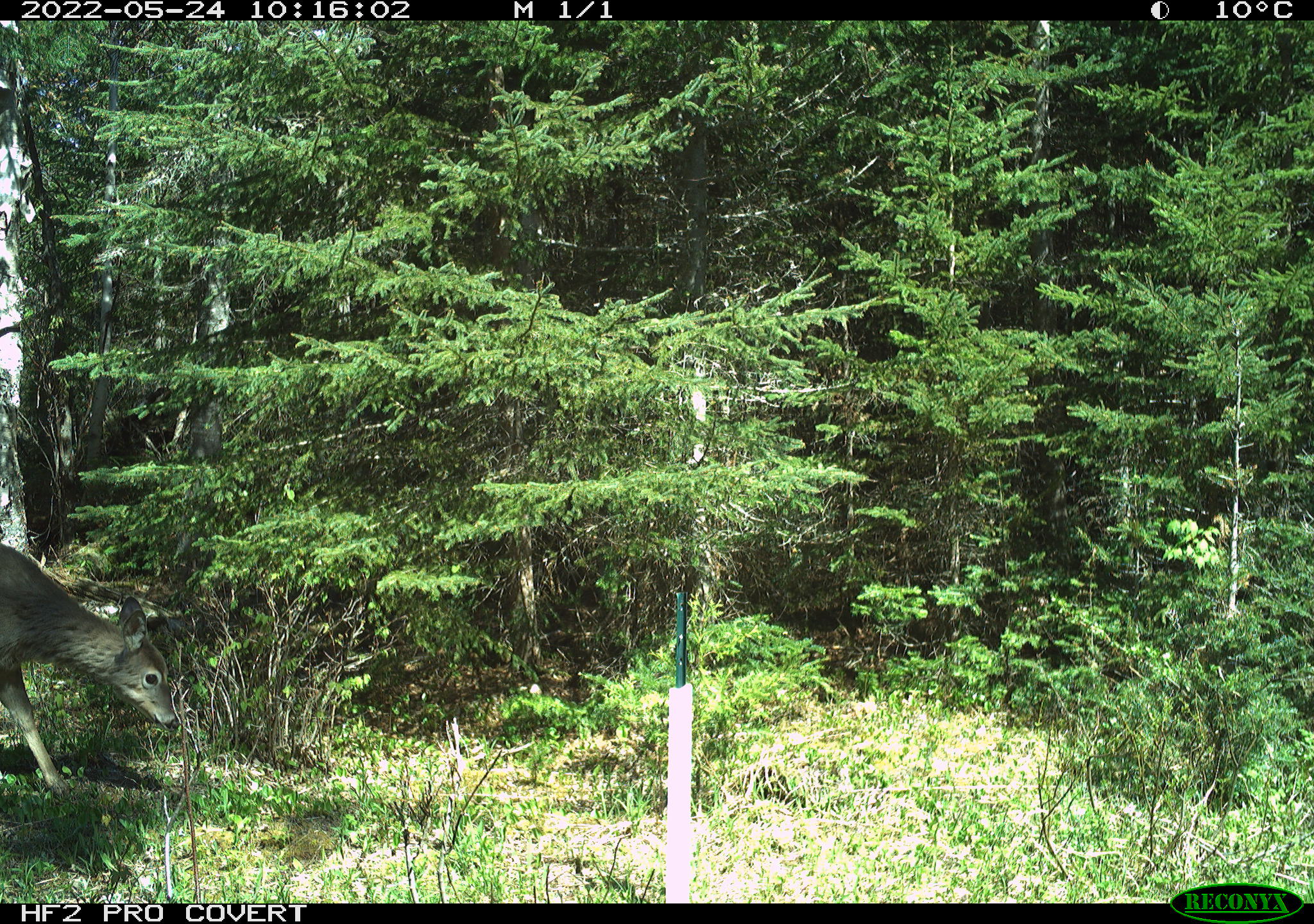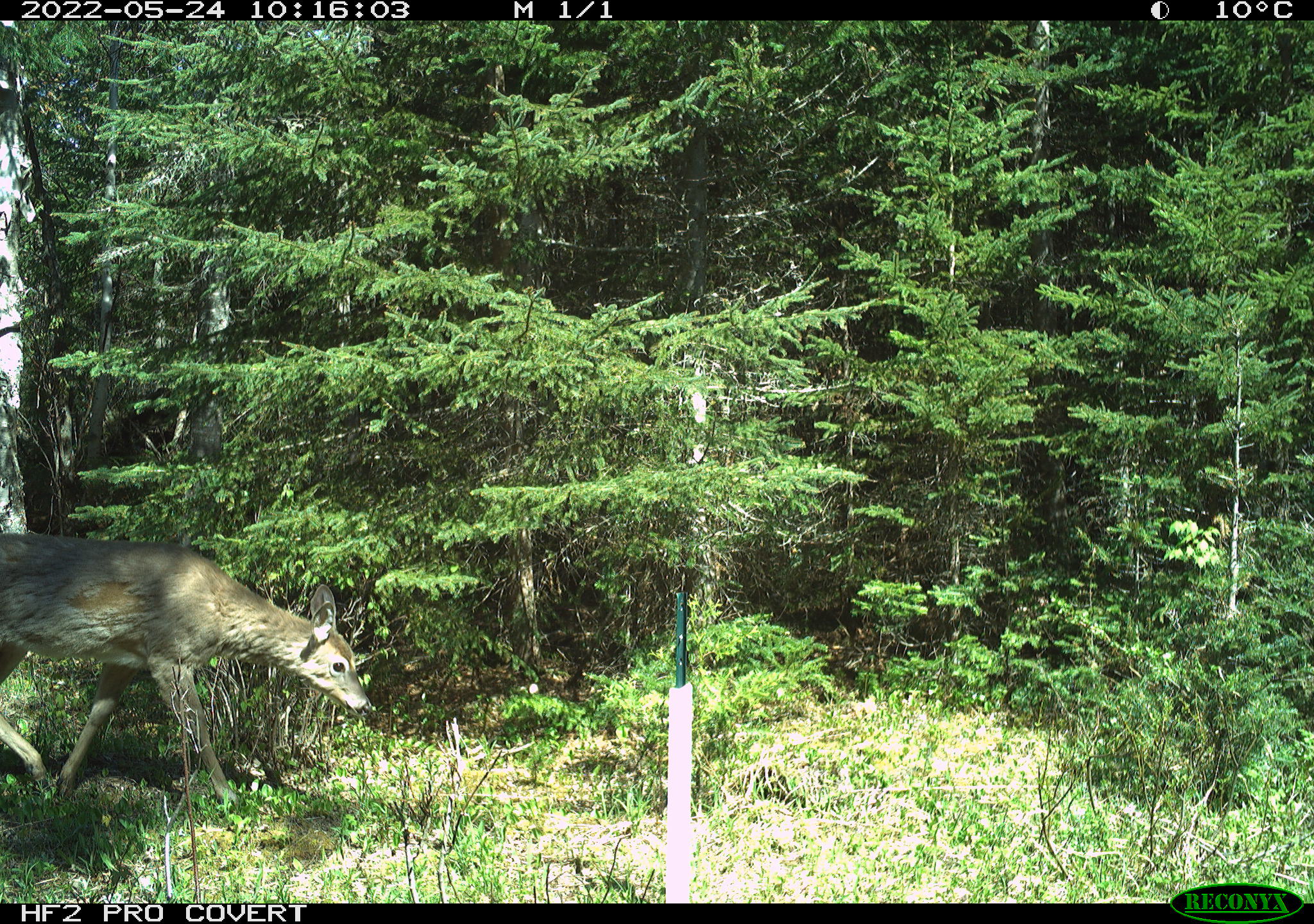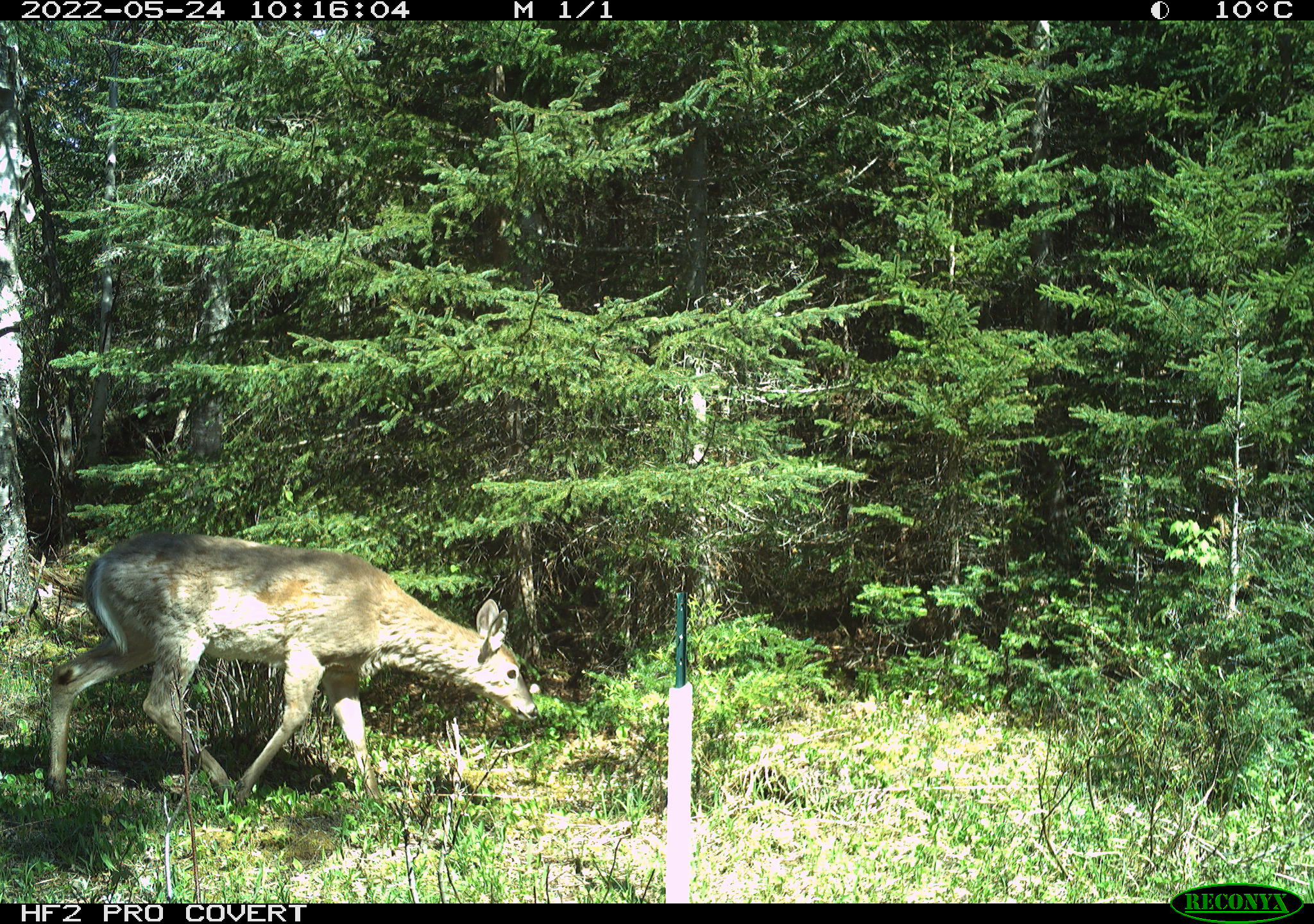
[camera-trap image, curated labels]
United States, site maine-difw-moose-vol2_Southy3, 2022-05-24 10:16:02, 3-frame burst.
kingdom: Animalia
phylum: Chordata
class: Mammalia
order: Artiodactyla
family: Cervidae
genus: Odocoileus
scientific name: Odocoileus virginianus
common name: white-tailed deer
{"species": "white-tailed deer (Odocoileus virginianus)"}